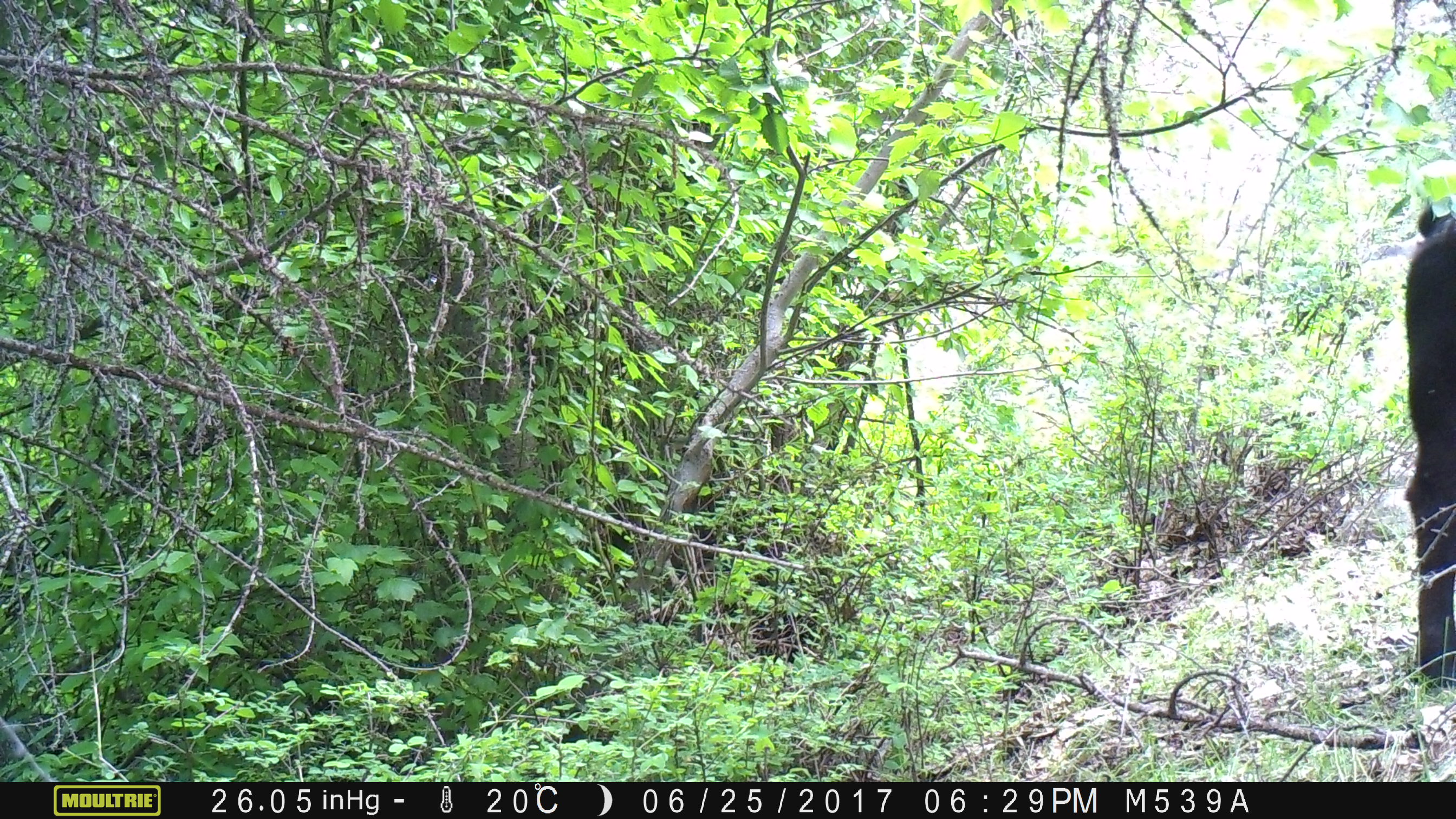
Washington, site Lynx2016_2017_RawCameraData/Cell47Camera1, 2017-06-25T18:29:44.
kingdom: Animalia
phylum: Chordata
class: Mammalia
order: Artiodactyla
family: Bovidae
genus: Bos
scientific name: Bos taurus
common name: domestic cattle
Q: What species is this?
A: Domestic cattle (Bos taurus).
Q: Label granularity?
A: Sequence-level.